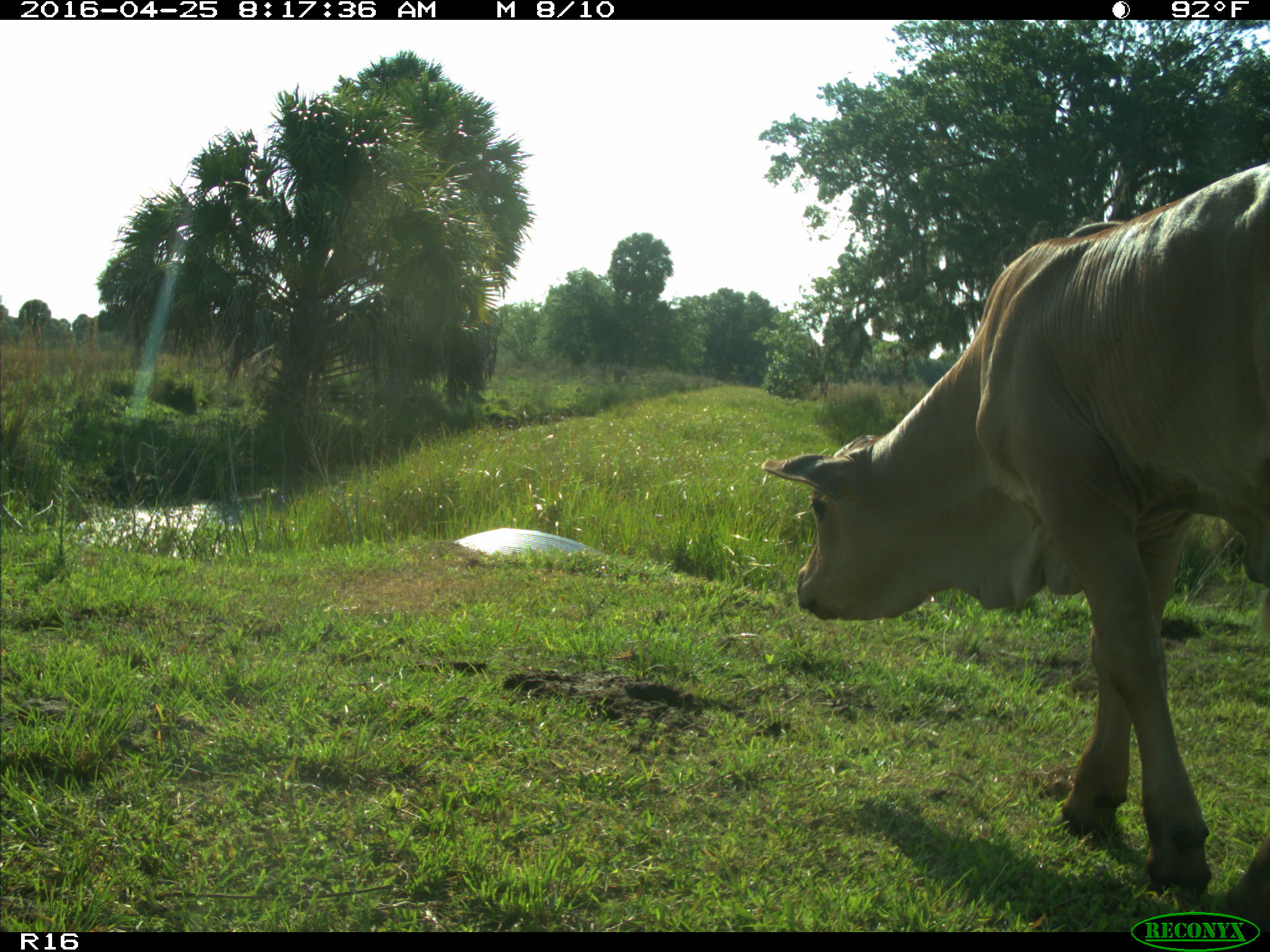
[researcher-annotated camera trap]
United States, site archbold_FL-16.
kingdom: Animalia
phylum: Chordata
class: Mammalia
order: Artiodactyla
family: Bovidae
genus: Bos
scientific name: Bos taurus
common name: domestic cow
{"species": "Bos taurus (domestic cow)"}